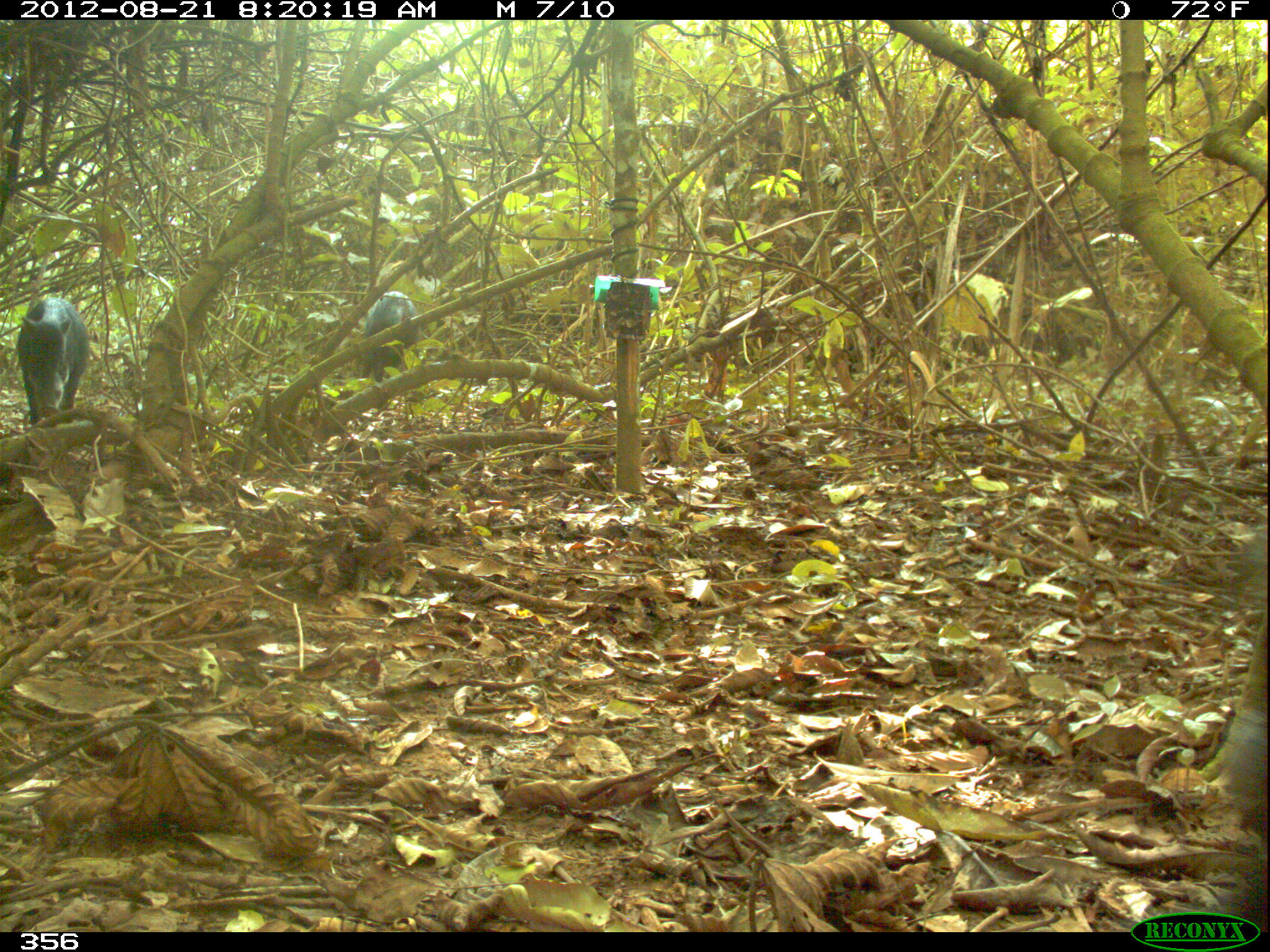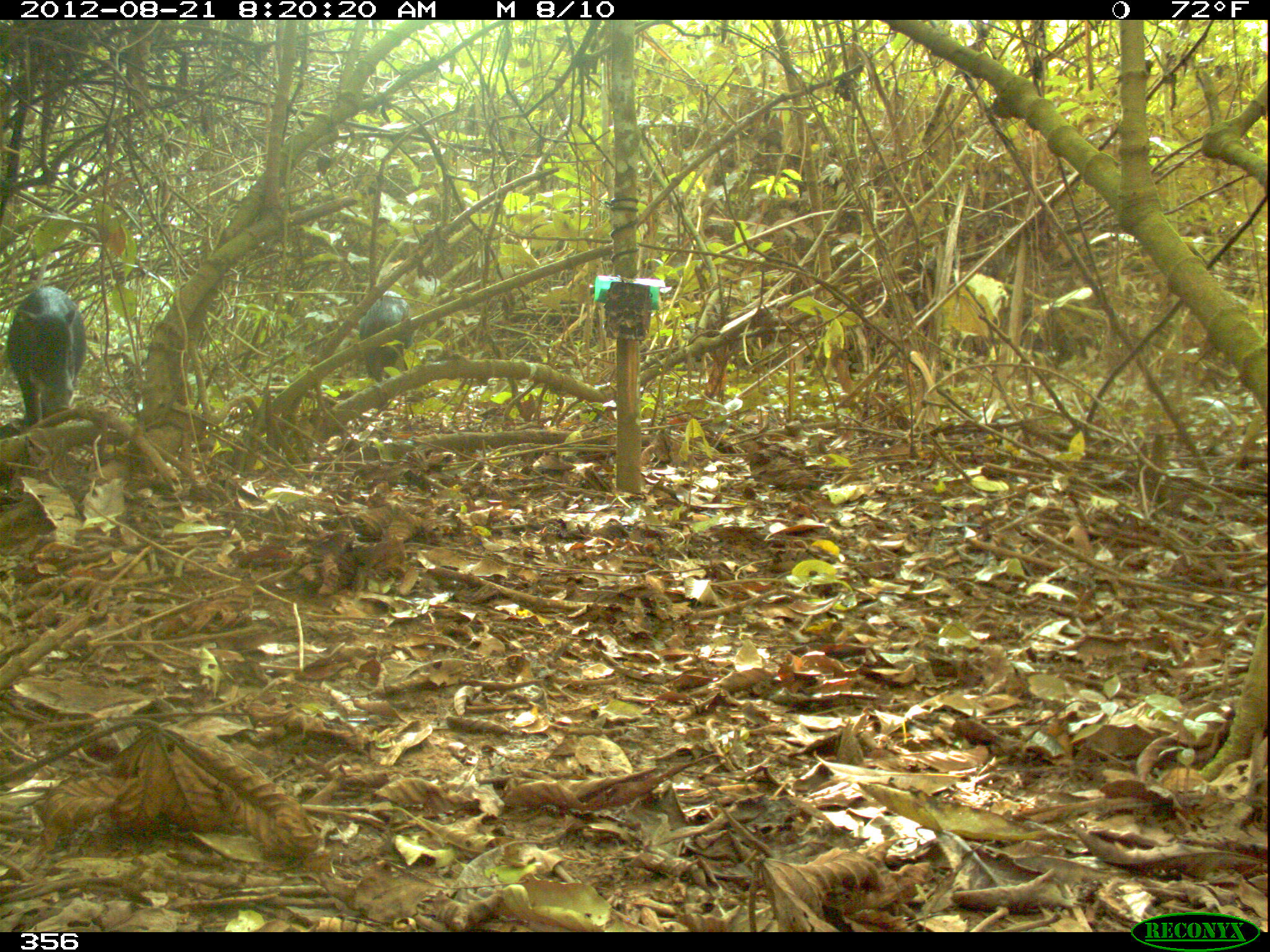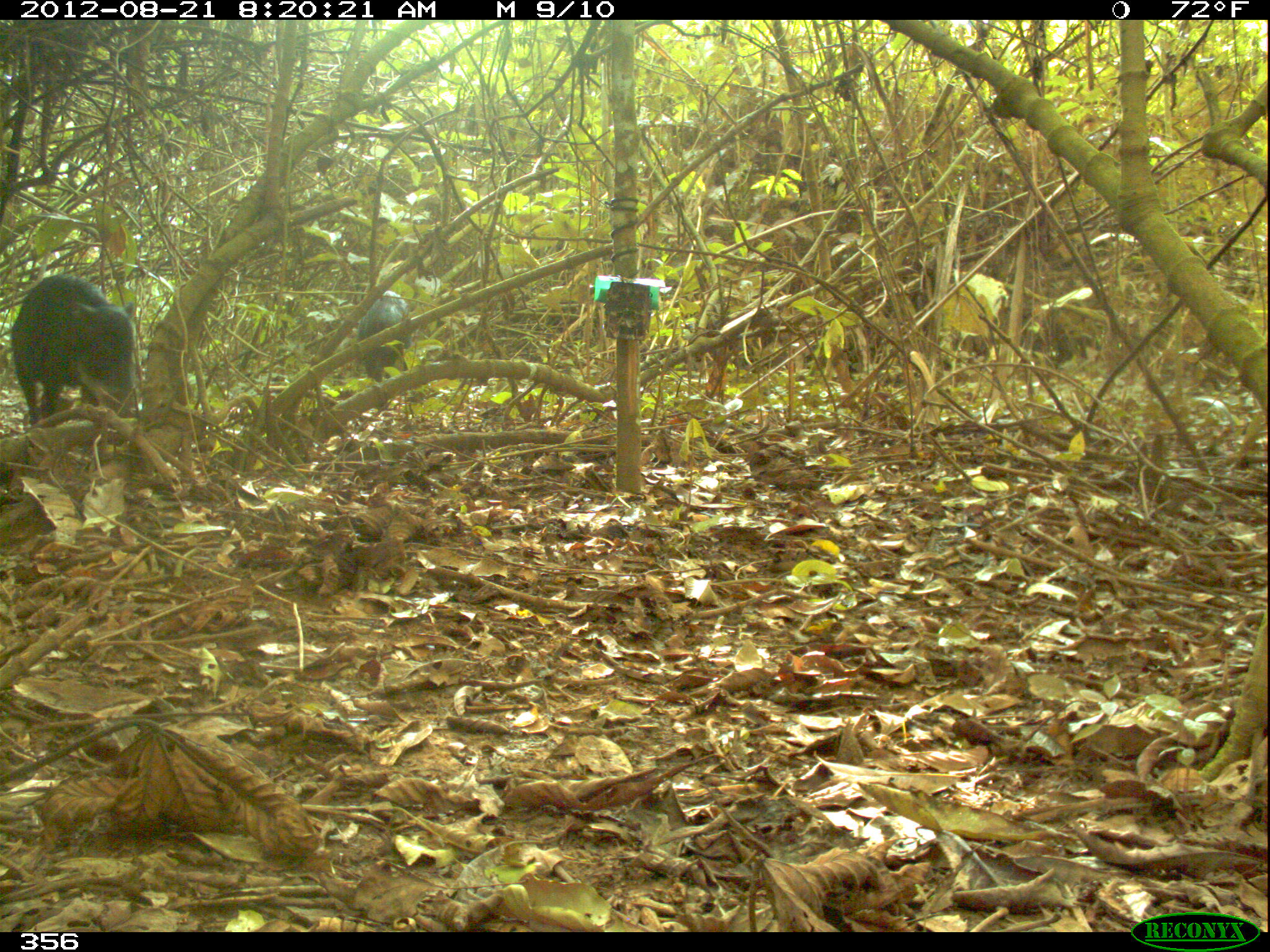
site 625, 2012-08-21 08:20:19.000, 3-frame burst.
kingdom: Animalia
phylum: Chordata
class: Mammalia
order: Artiodactyla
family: Tayassuidae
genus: Tayassu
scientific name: Tayassu pecari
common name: white-lipped peccary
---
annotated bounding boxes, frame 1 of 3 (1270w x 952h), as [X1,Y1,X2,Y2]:
tayassu pecari: [8,297,90,425]; [364,291,423,382]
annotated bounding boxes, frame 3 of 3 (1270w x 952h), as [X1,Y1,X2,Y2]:
tayassu pecari: [9,273,138,425]; [356,289,413,381]